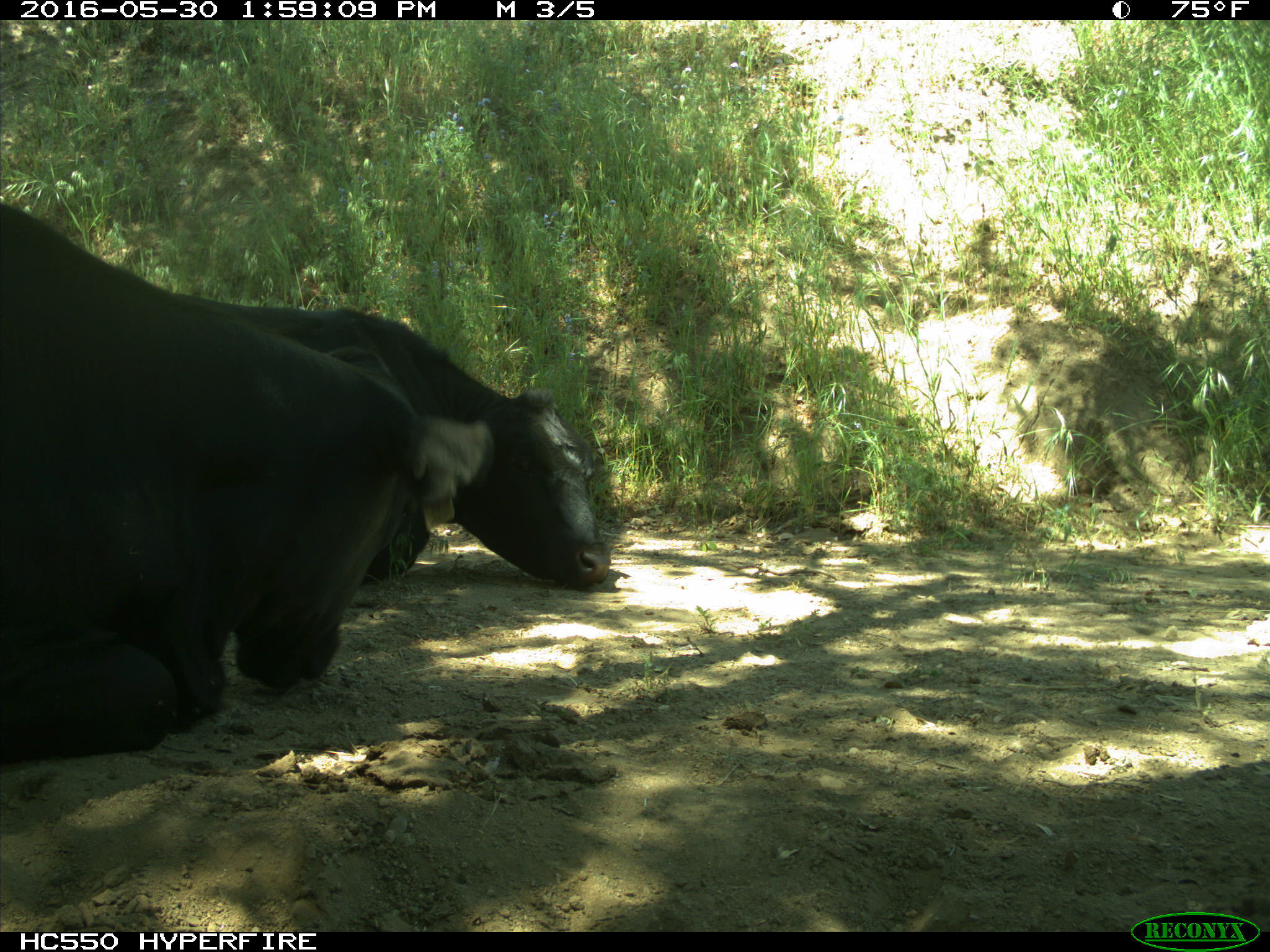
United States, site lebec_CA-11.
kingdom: Animalia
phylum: Chordata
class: Mammalia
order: Artiodactyla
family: Bovidae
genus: Bos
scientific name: Bos taurus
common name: domestic cow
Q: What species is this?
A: Bos taurus (domestic cow).